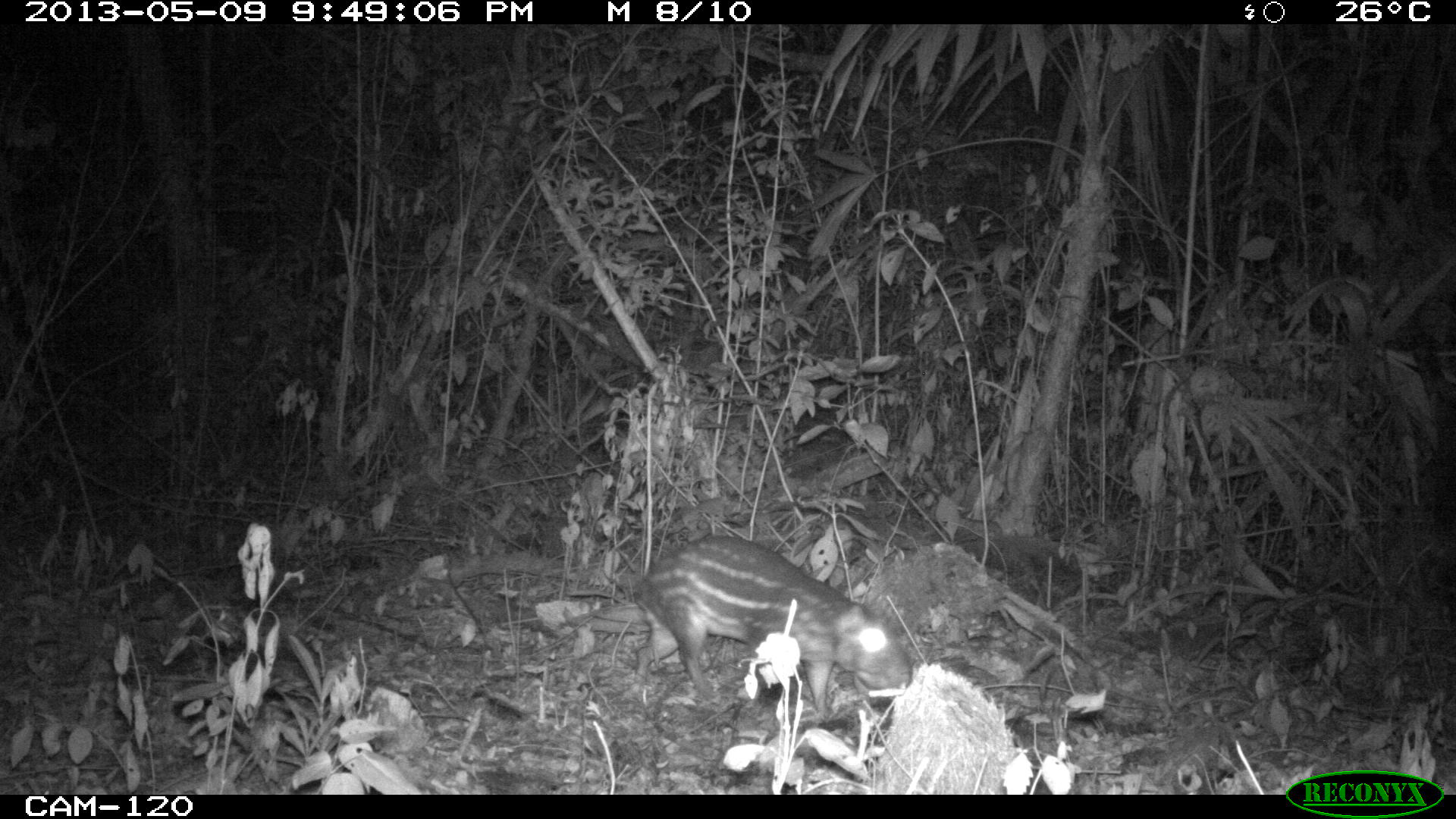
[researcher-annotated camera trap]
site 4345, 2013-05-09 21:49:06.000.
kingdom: Animalia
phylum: Chordata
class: Mammalia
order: Rodentia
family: Cuniculidae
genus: Cuniculus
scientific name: Cuniculus paca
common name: lowland paca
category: agouti paca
Agouti paca (lowland paca) (Cuniculus paca), count 1.